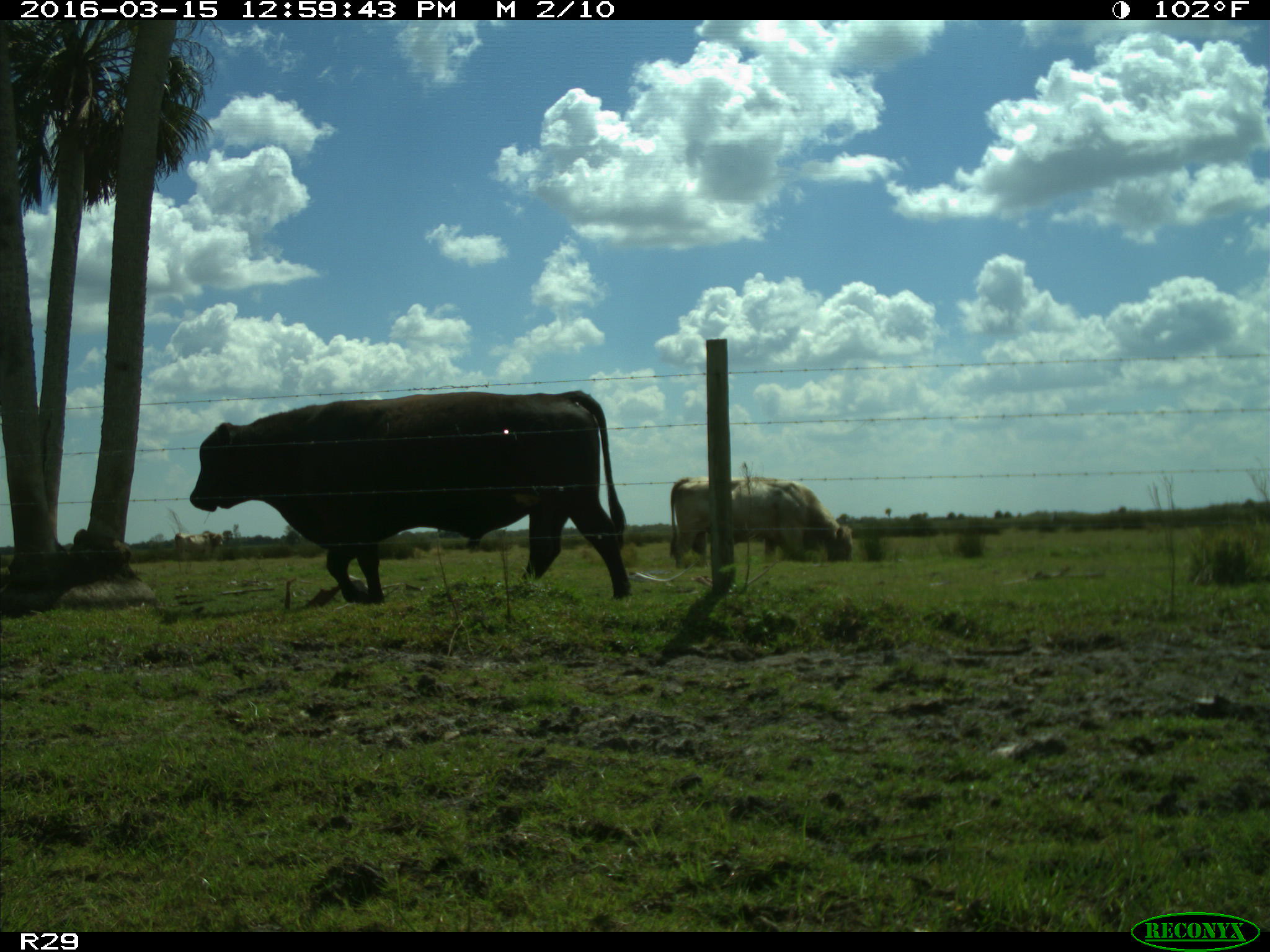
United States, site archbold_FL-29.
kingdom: Animalia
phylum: Chordata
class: Mammalia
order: Artiodactyla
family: Bovidae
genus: Bos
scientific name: Bos taurus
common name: domestic cow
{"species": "Bos taurus (domestic cow)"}